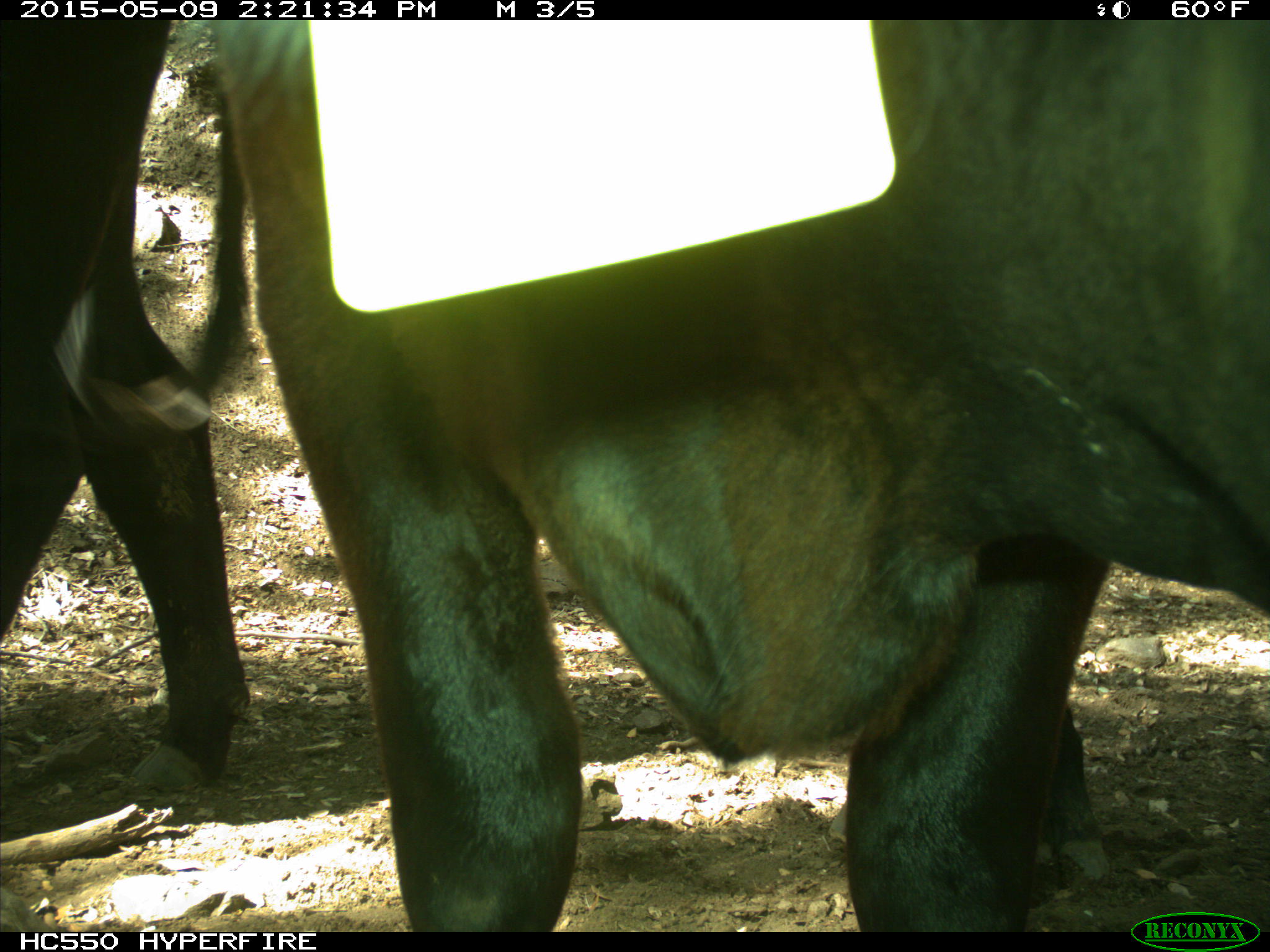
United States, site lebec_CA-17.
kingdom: Animalia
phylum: Chordata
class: Mammalia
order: Artiodactyla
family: Bovidae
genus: Bos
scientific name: Bos taurus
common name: domestic cow